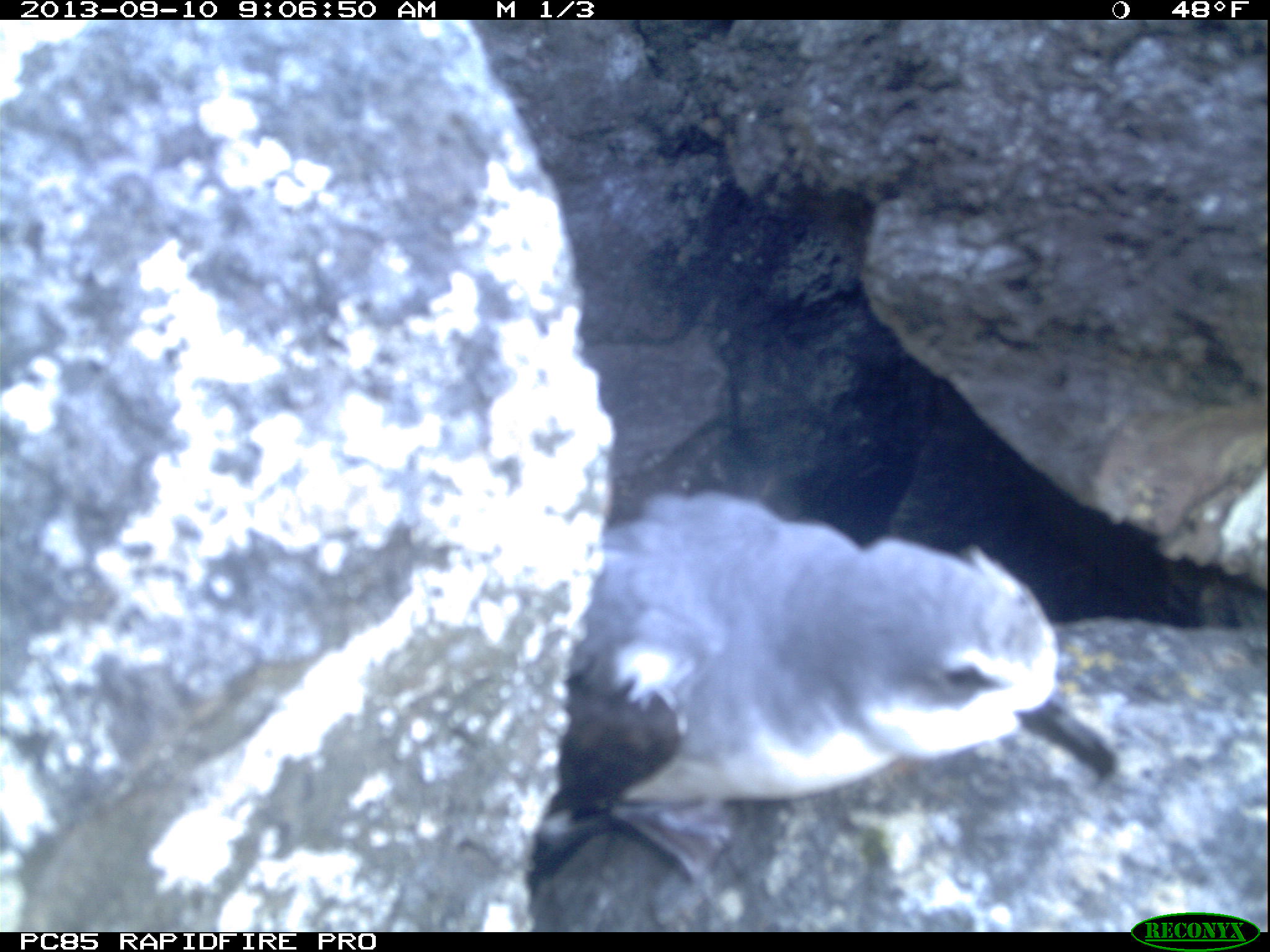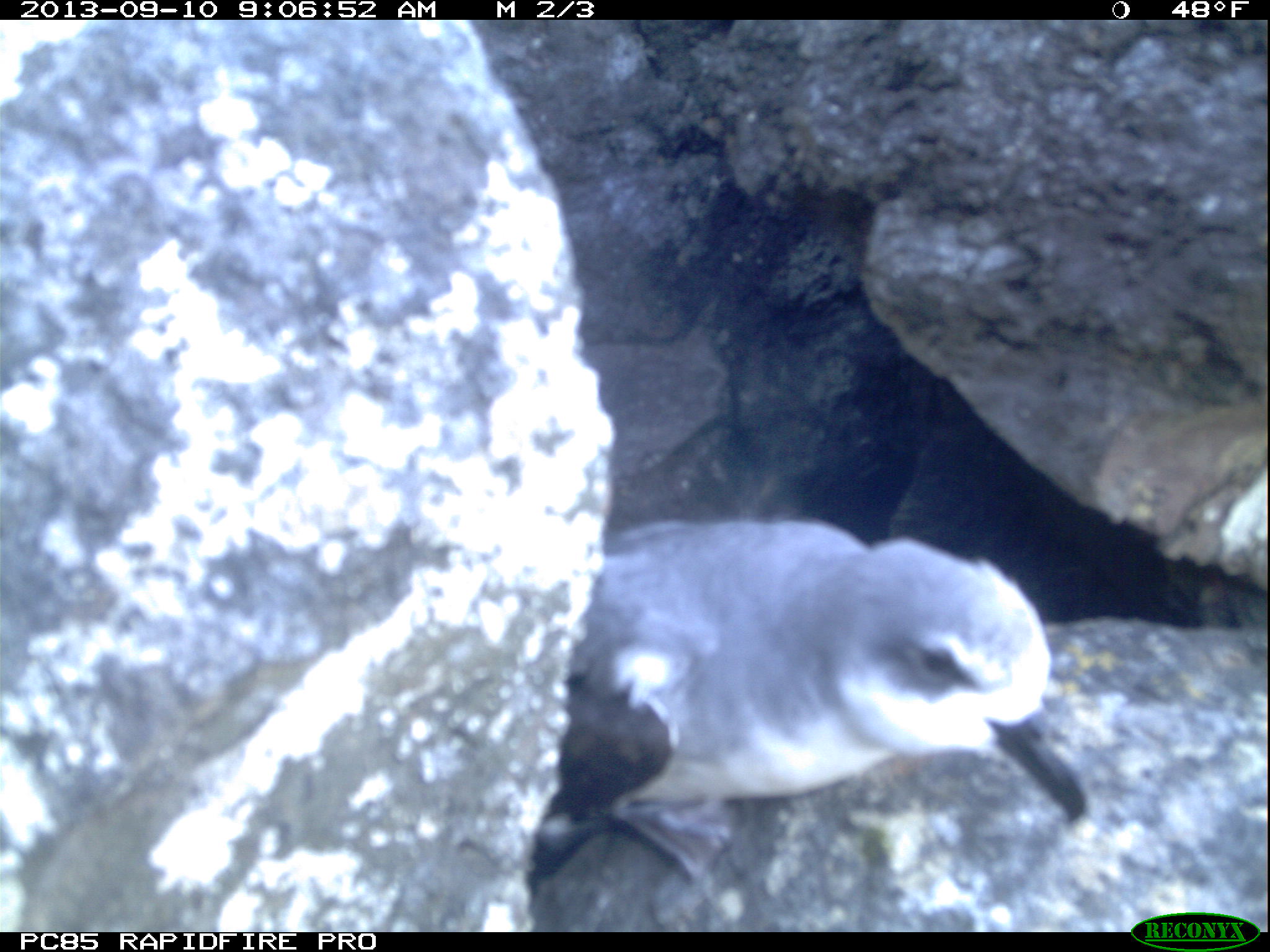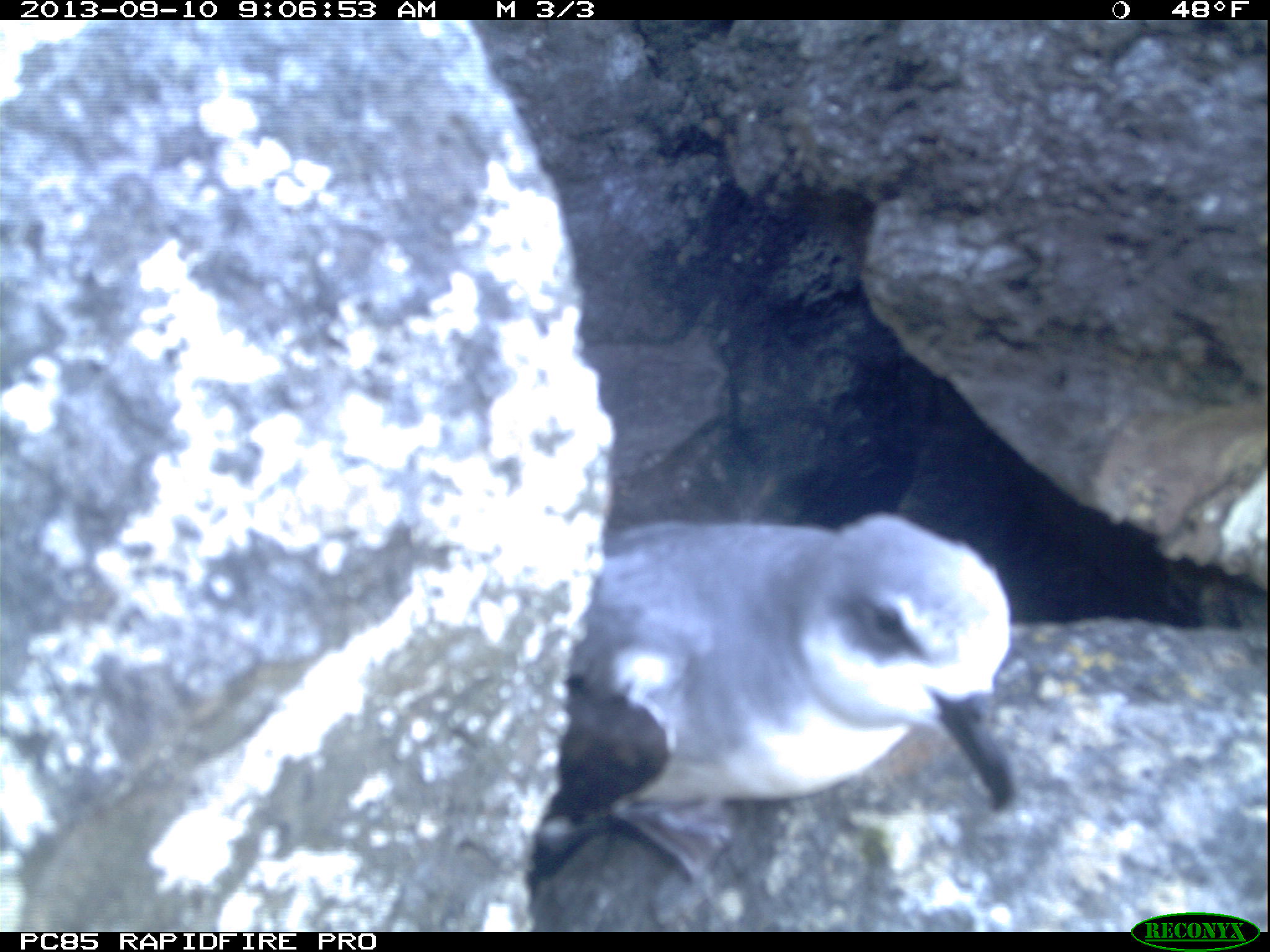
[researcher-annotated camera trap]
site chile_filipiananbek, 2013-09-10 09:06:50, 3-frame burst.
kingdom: Animalia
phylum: Chordata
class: Aves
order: Procellariiformes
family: Procellariidae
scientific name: Procellariidae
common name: petrel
Petrel (Procellariidae).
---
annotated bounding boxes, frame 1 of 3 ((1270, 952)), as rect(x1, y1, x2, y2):
petrel: rect(515, 485, 1163, 926)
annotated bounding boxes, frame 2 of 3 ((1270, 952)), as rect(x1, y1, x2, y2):
petrel: rect(519, 506, 1101, 925)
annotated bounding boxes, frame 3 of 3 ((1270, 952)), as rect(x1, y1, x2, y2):
petrel: rect(522, 506, 1024, 924)